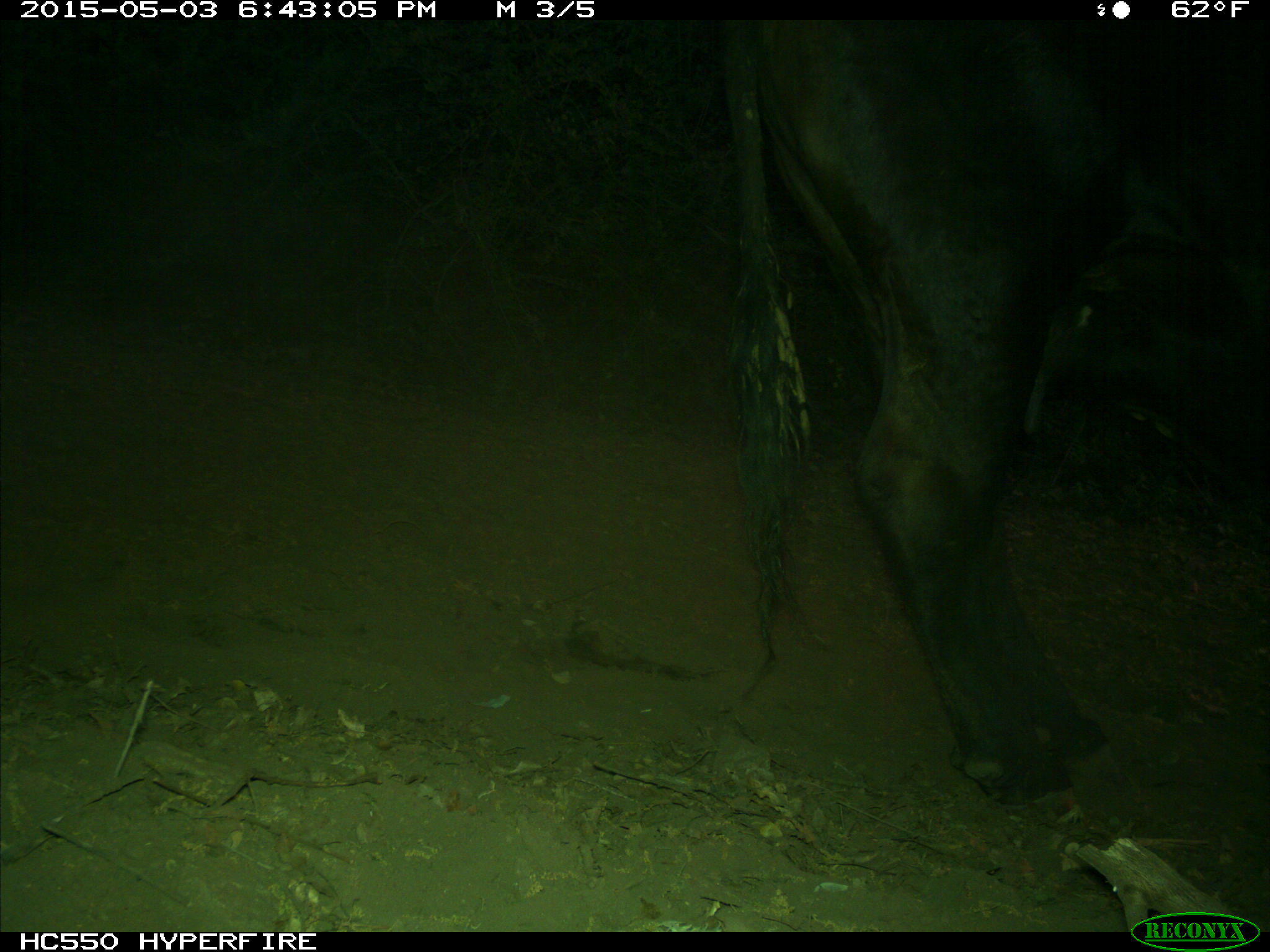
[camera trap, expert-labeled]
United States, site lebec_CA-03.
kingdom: Animalia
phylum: Chordata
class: Mammalia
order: Artiodactyla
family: Bovidae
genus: Bos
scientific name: Bos taurus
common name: domestic cow